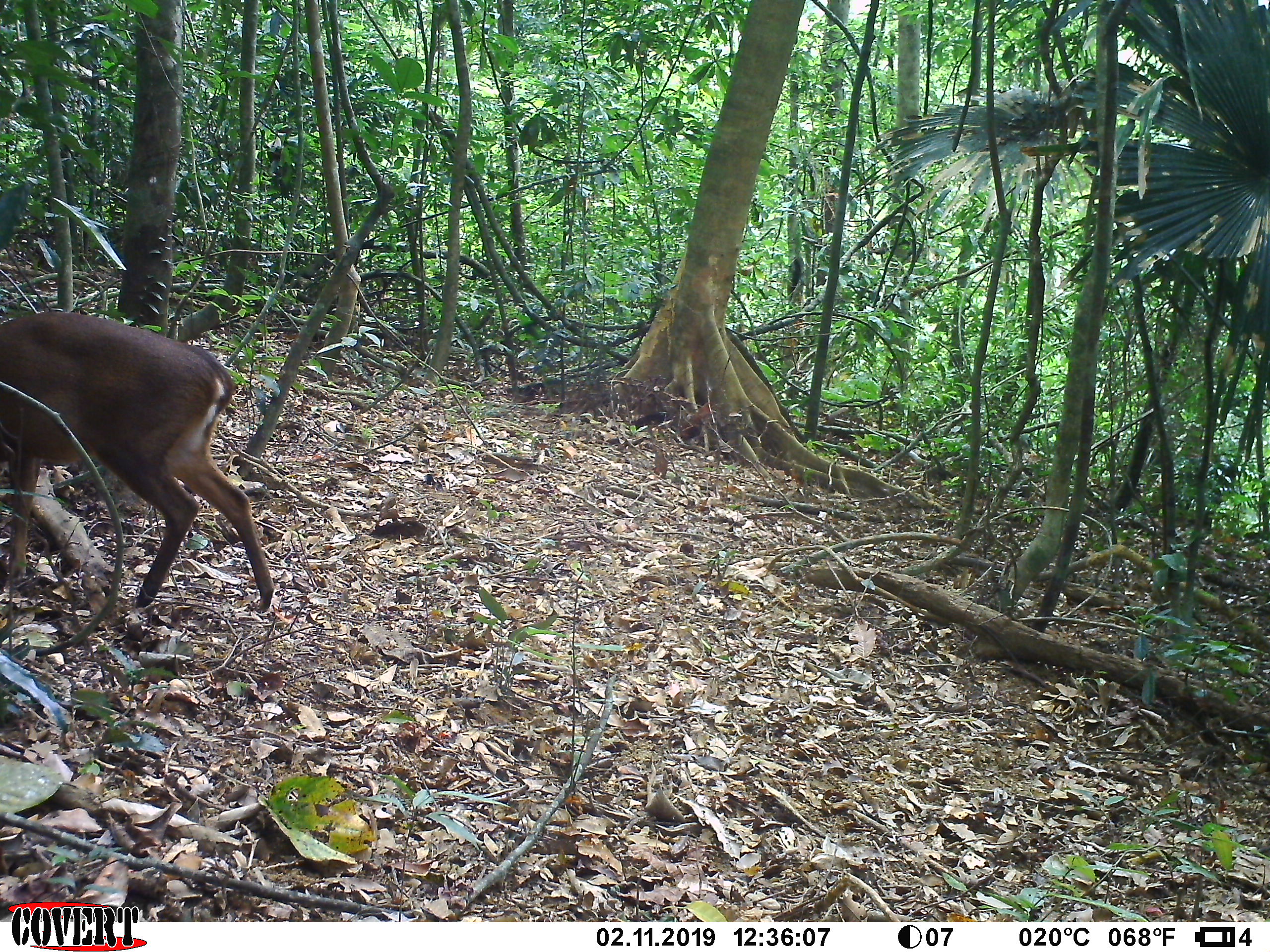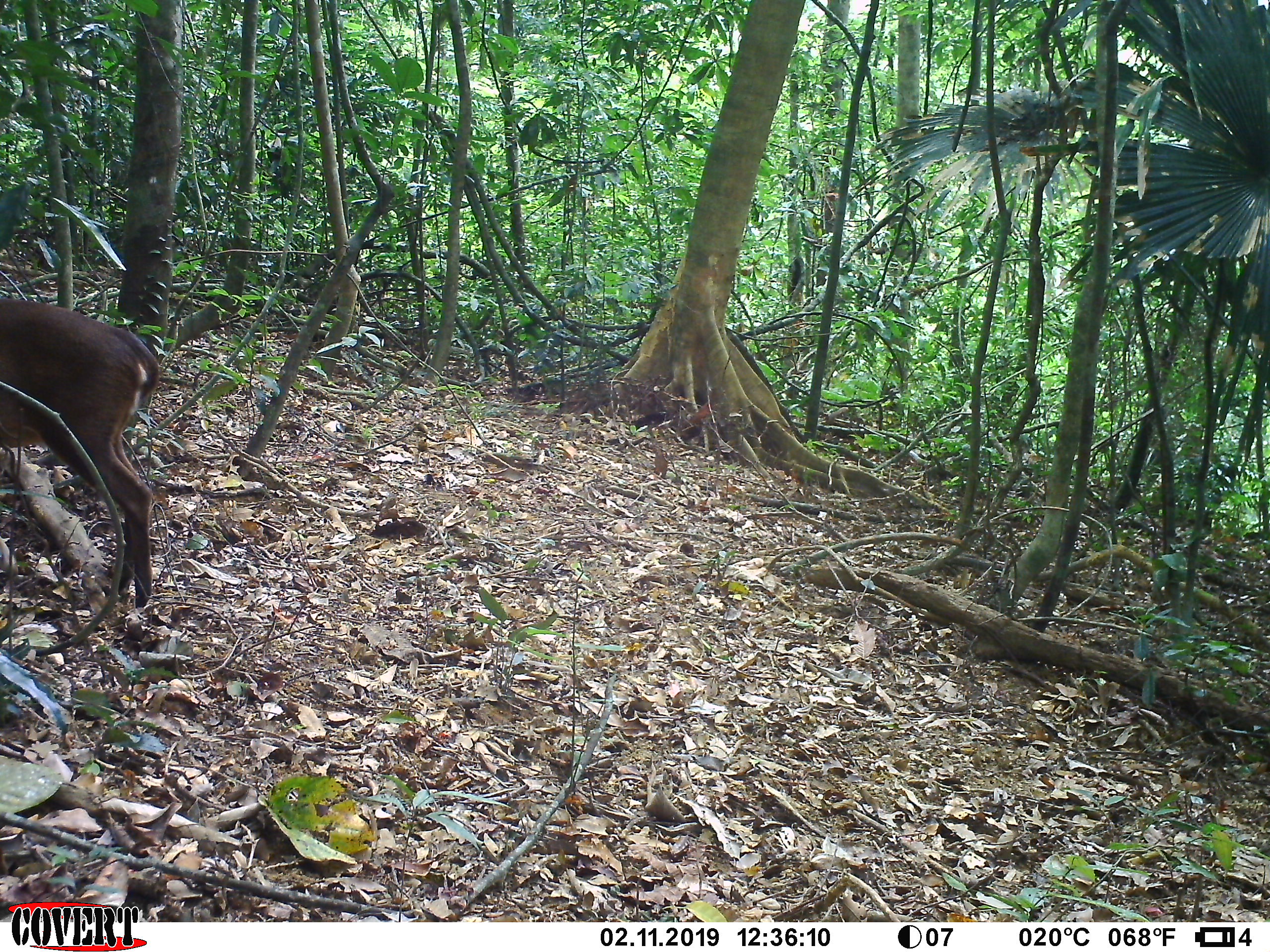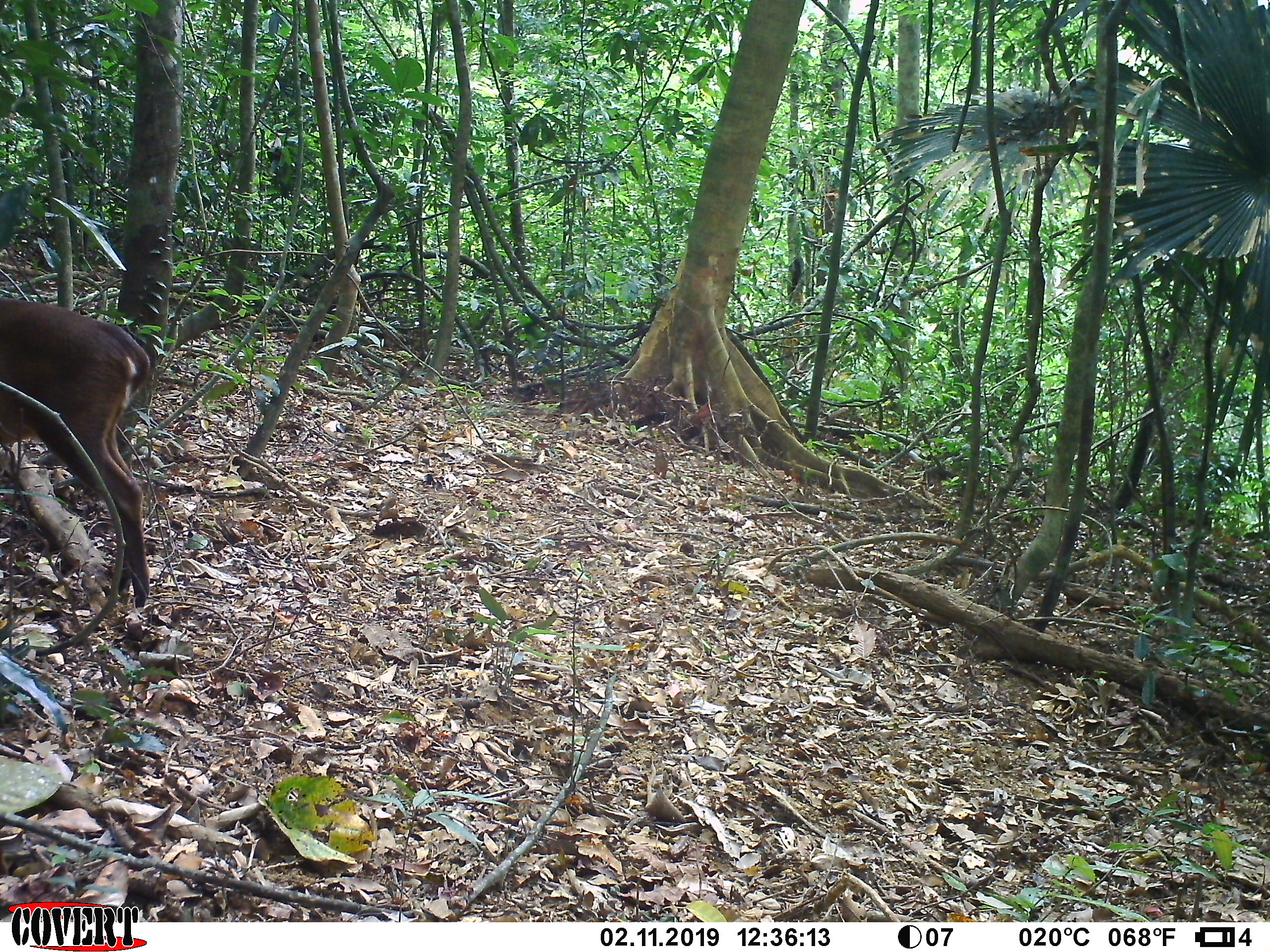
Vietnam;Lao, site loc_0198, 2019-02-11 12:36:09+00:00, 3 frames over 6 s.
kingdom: Animalia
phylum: Chordata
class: Mammalia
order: Artiodactyla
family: Cervidae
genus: Muntiacus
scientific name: Muntiacus vuquangensis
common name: large-antlered muntjac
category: large antlered muntjac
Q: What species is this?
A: Large antlered muntjac (large-antlered muntjac) (Muntiacus vuquangensis).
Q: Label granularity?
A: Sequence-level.